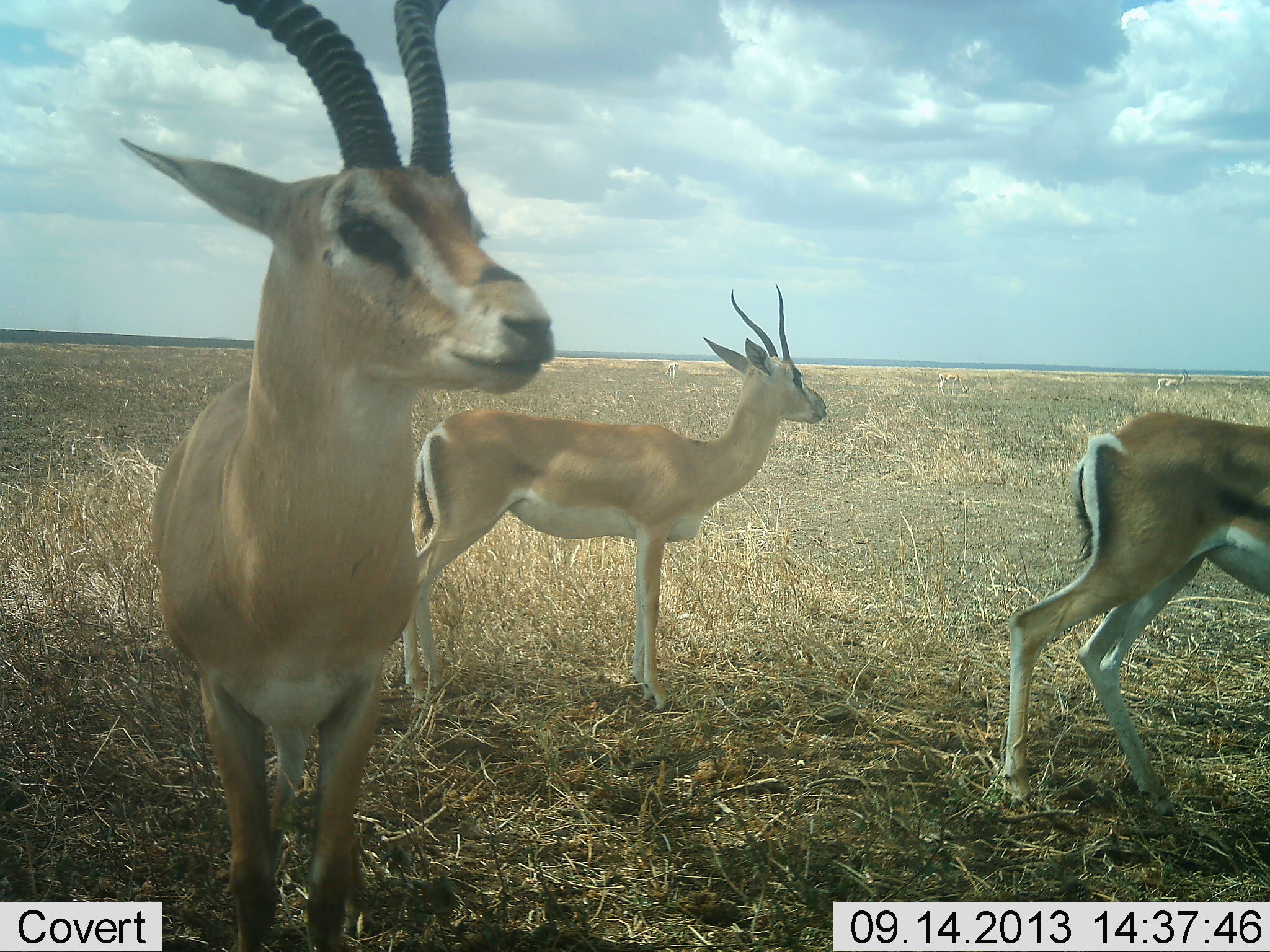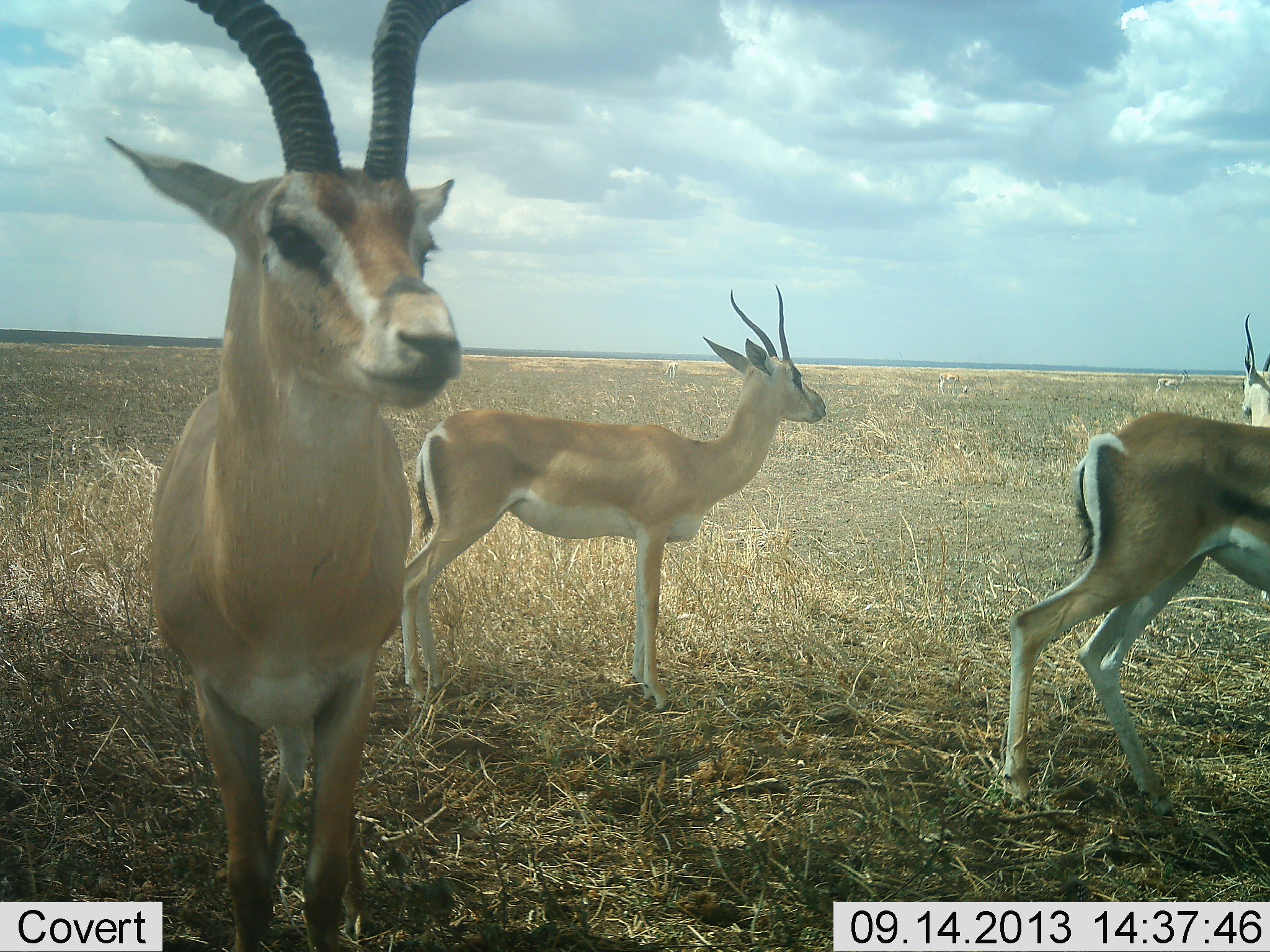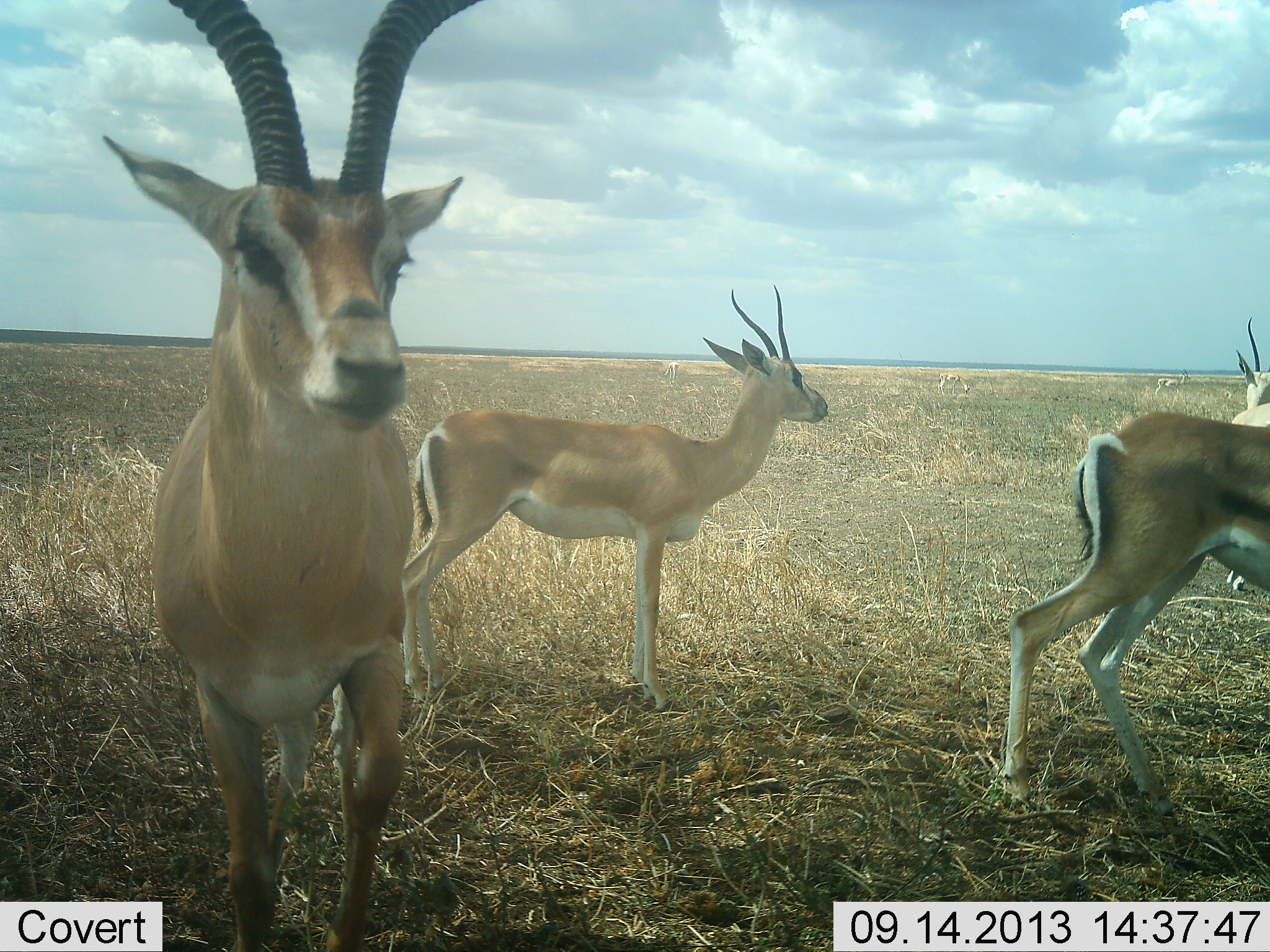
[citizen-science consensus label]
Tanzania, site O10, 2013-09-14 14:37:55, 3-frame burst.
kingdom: Animalia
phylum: Chordata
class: Mammalia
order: Artiodactyla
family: Bovidae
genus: Nanger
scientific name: Nanger granti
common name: grant's gazelle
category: gazellegrants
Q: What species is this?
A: Gazellegrants (grant's gazelle) (Nanger granti).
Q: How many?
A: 4.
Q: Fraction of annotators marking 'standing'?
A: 100%.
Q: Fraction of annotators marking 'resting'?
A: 0%.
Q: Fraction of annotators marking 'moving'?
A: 9%.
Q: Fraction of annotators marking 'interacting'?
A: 9%.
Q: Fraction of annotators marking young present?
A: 9%.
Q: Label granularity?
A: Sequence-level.